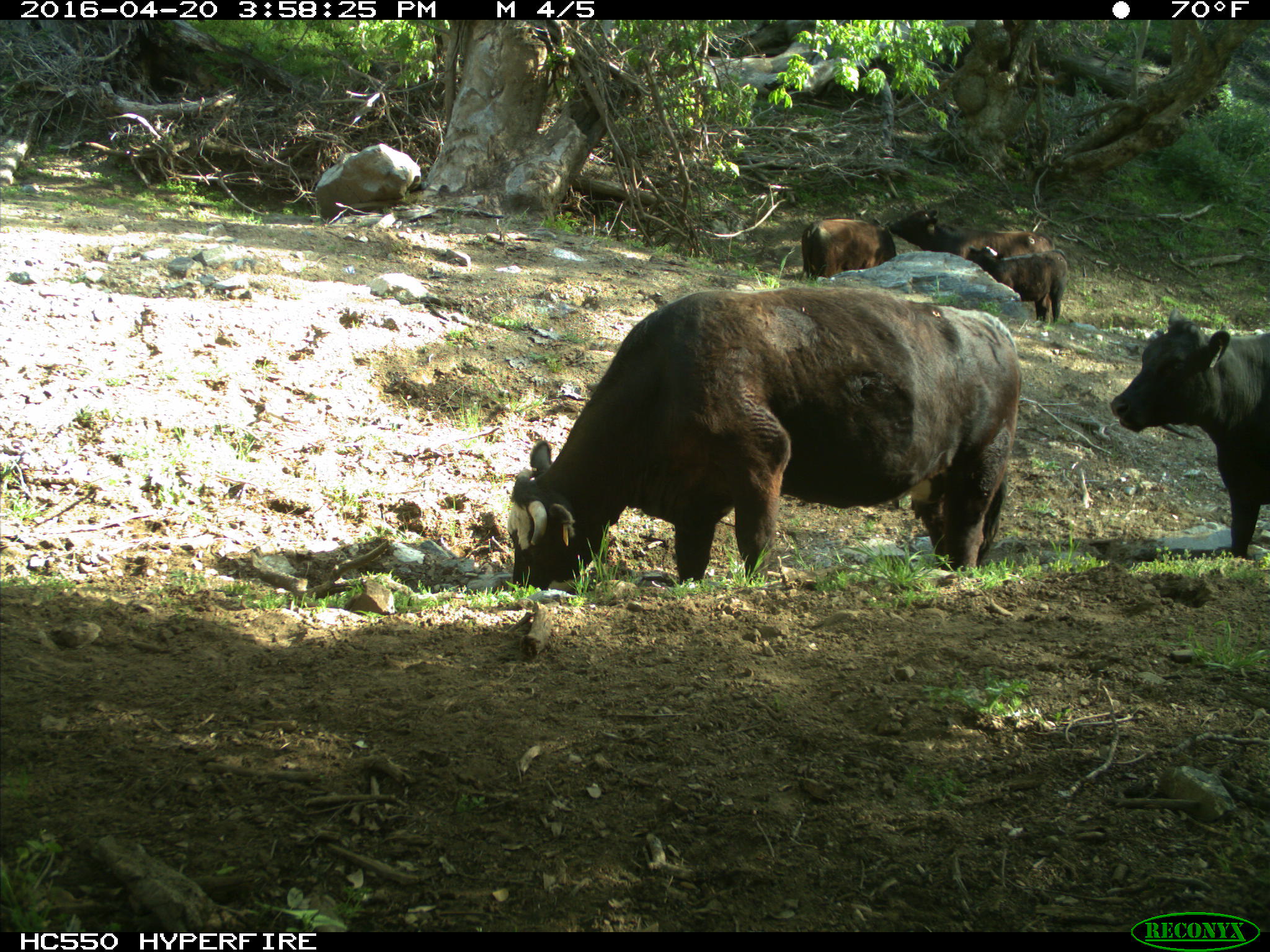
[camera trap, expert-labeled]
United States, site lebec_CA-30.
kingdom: Animalia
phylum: Chordata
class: Mammalia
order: Artiodactyla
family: Bovidae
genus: Bos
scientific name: Bos taurus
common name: domestic cow